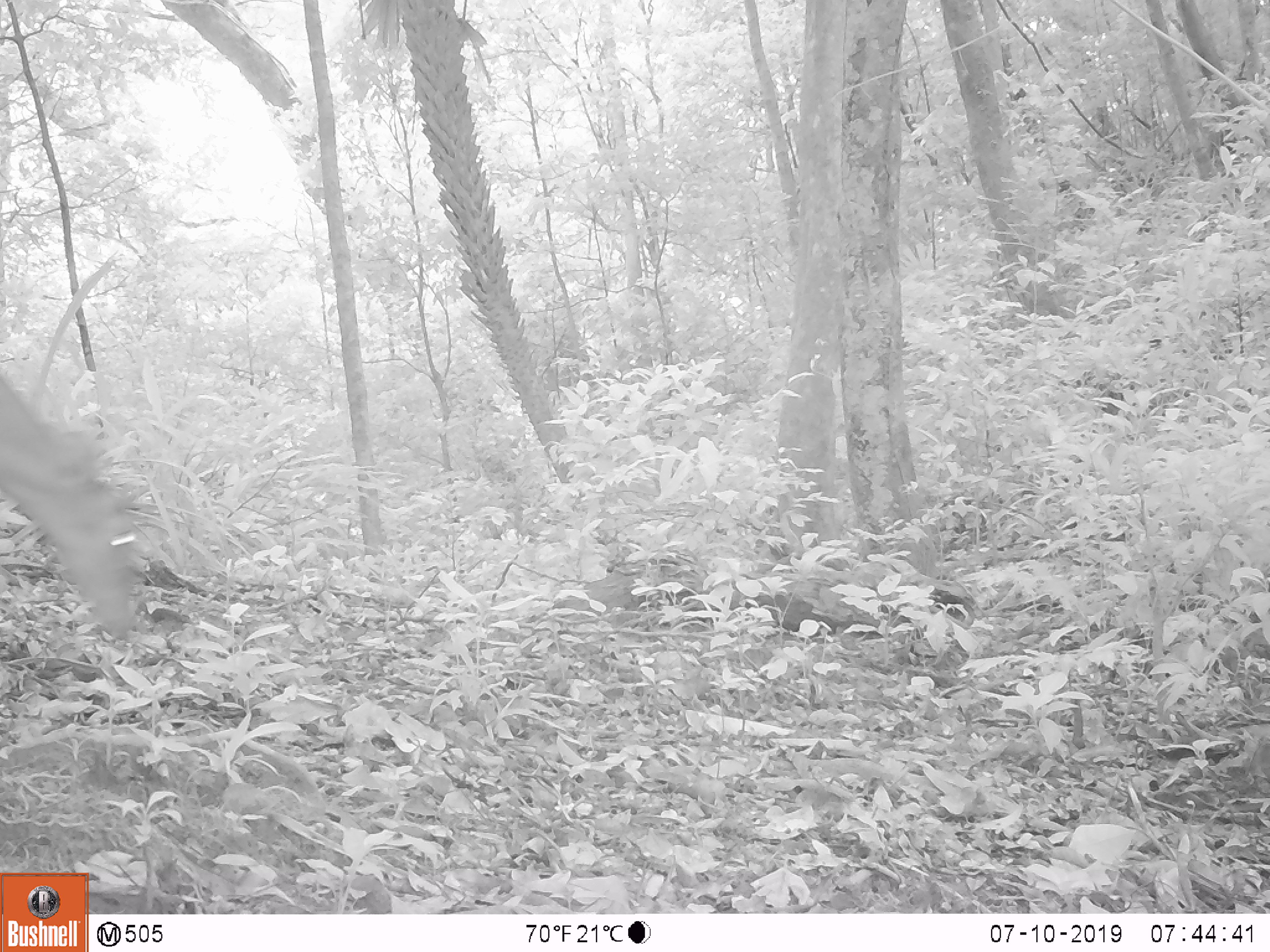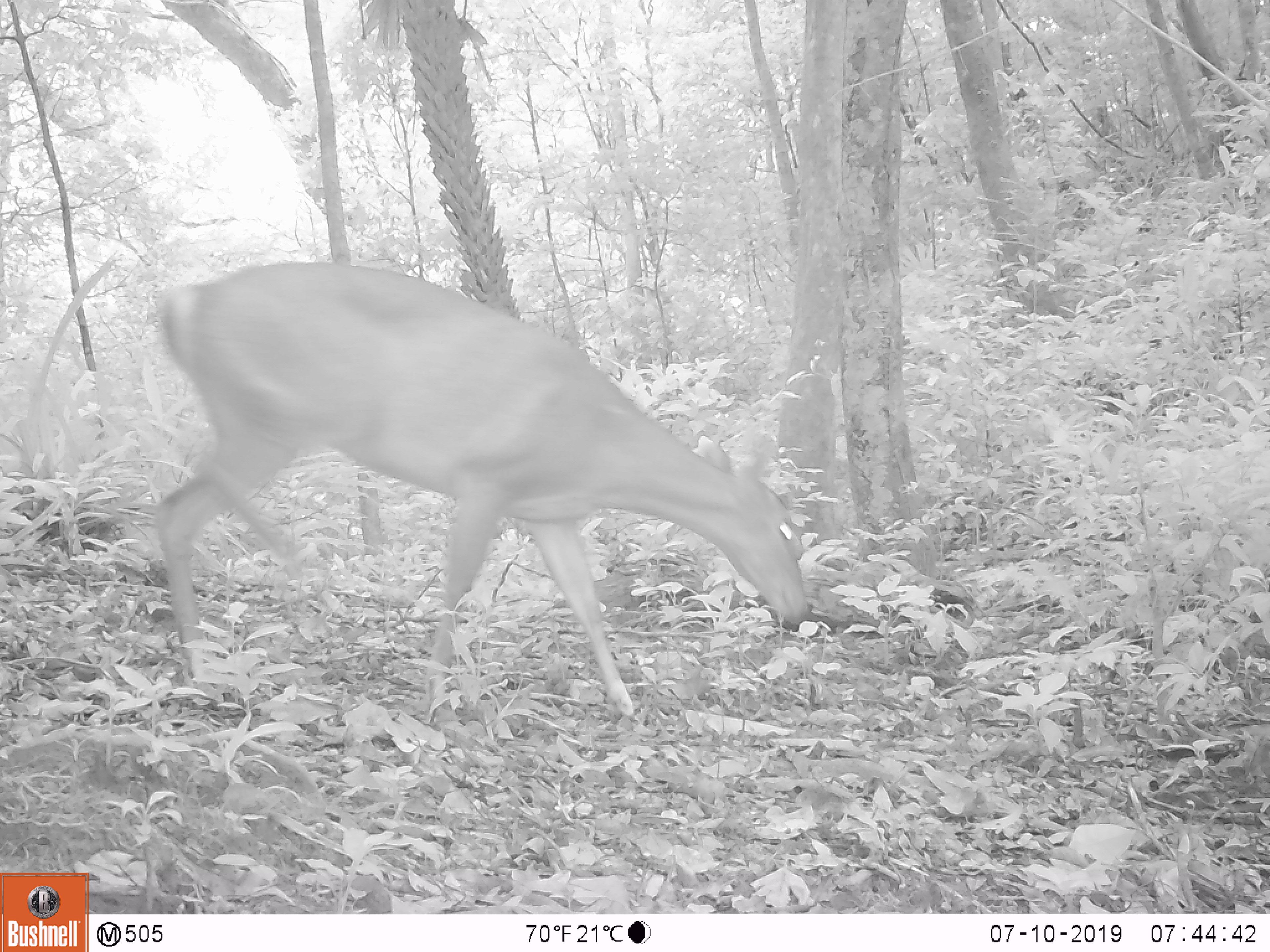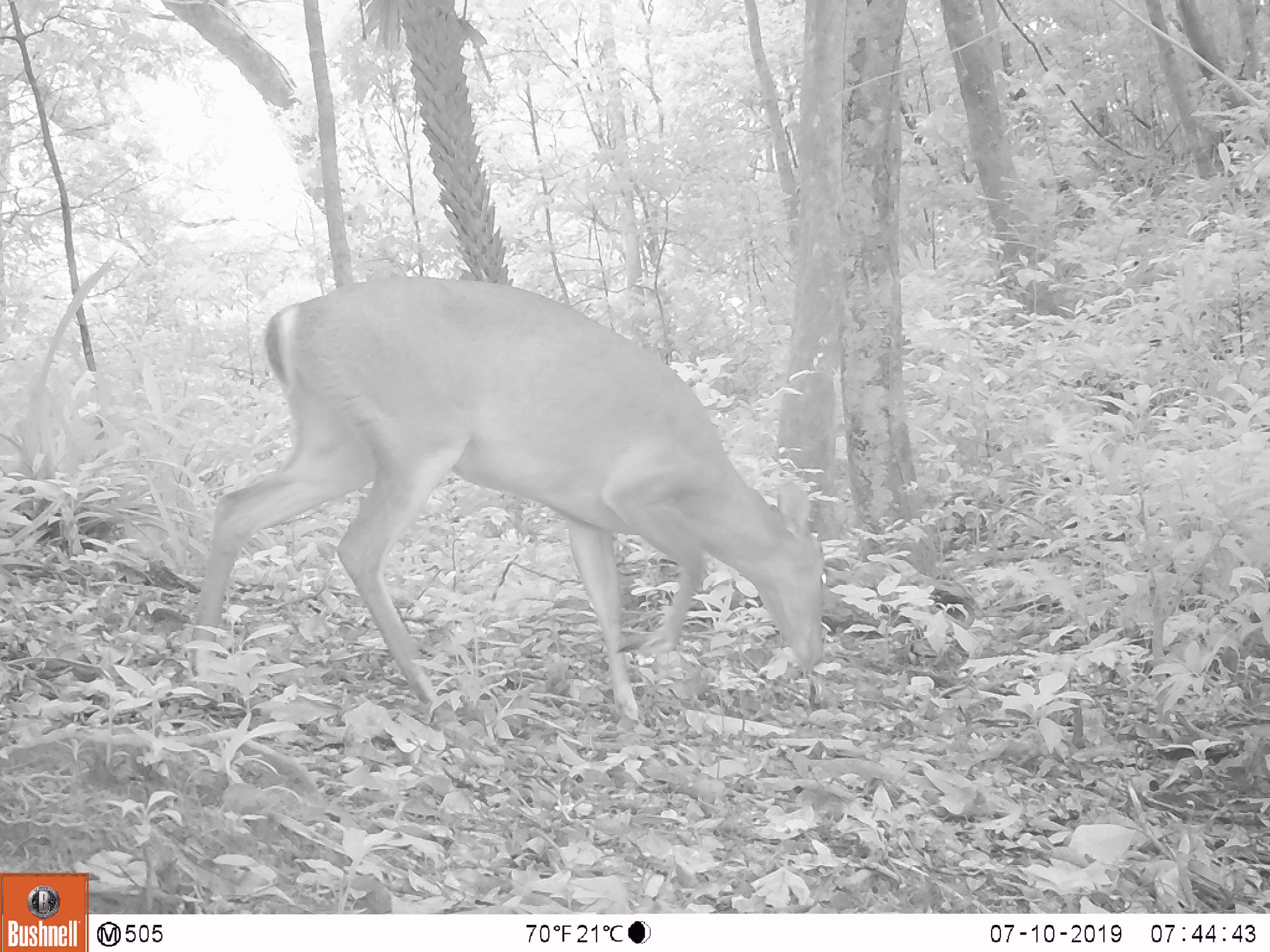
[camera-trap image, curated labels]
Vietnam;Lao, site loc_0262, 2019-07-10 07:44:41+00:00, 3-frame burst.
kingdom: Animalia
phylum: Chordata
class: Mammalia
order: Artiodactyla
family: Cervidae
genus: Muntiacus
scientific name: Muntiacus vuquangensis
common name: large-antlered muntjac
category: large antlered muntjac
Large antlered muntjac (large-antlered muntjac) (Muntiacus vuquangensis). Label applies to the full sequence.